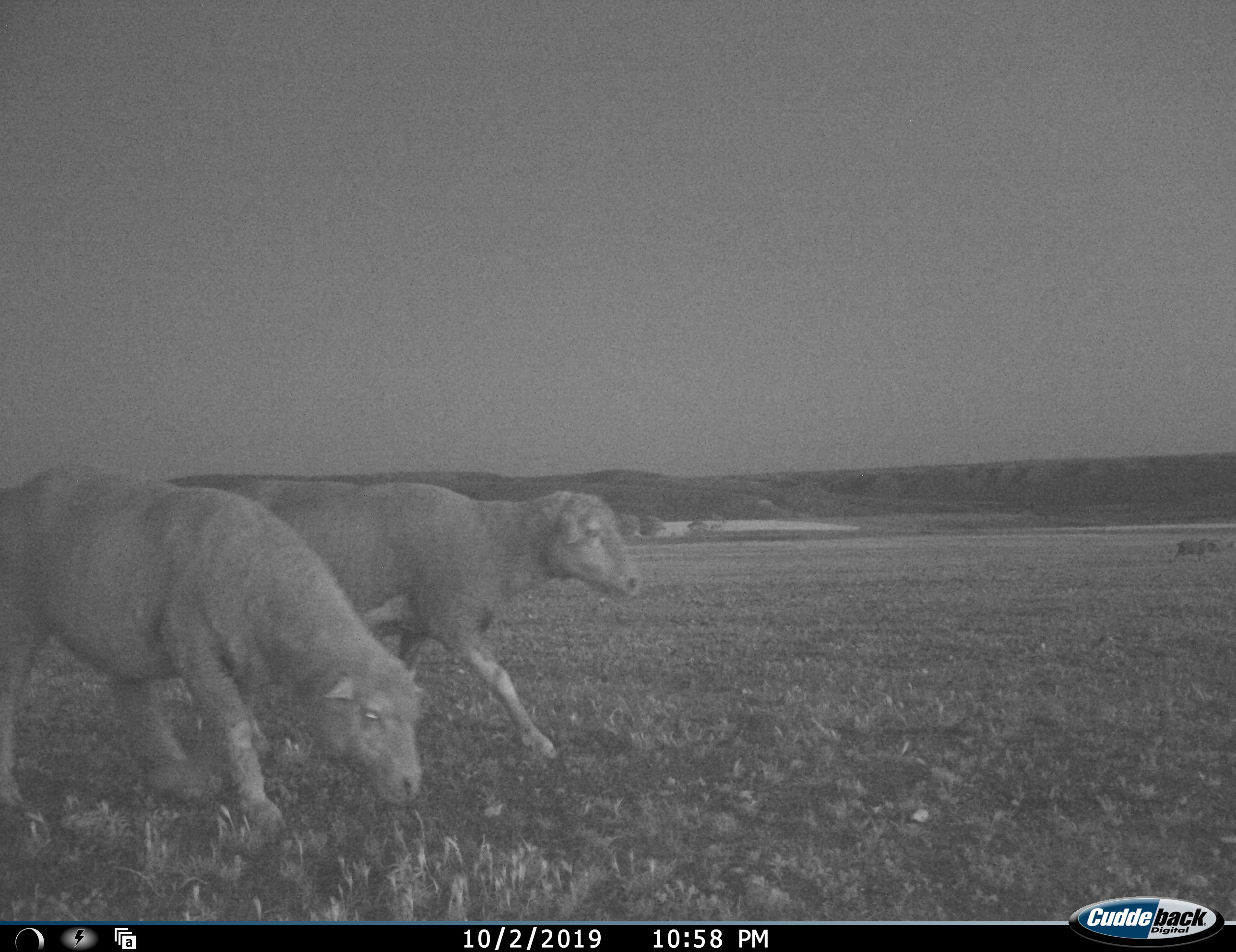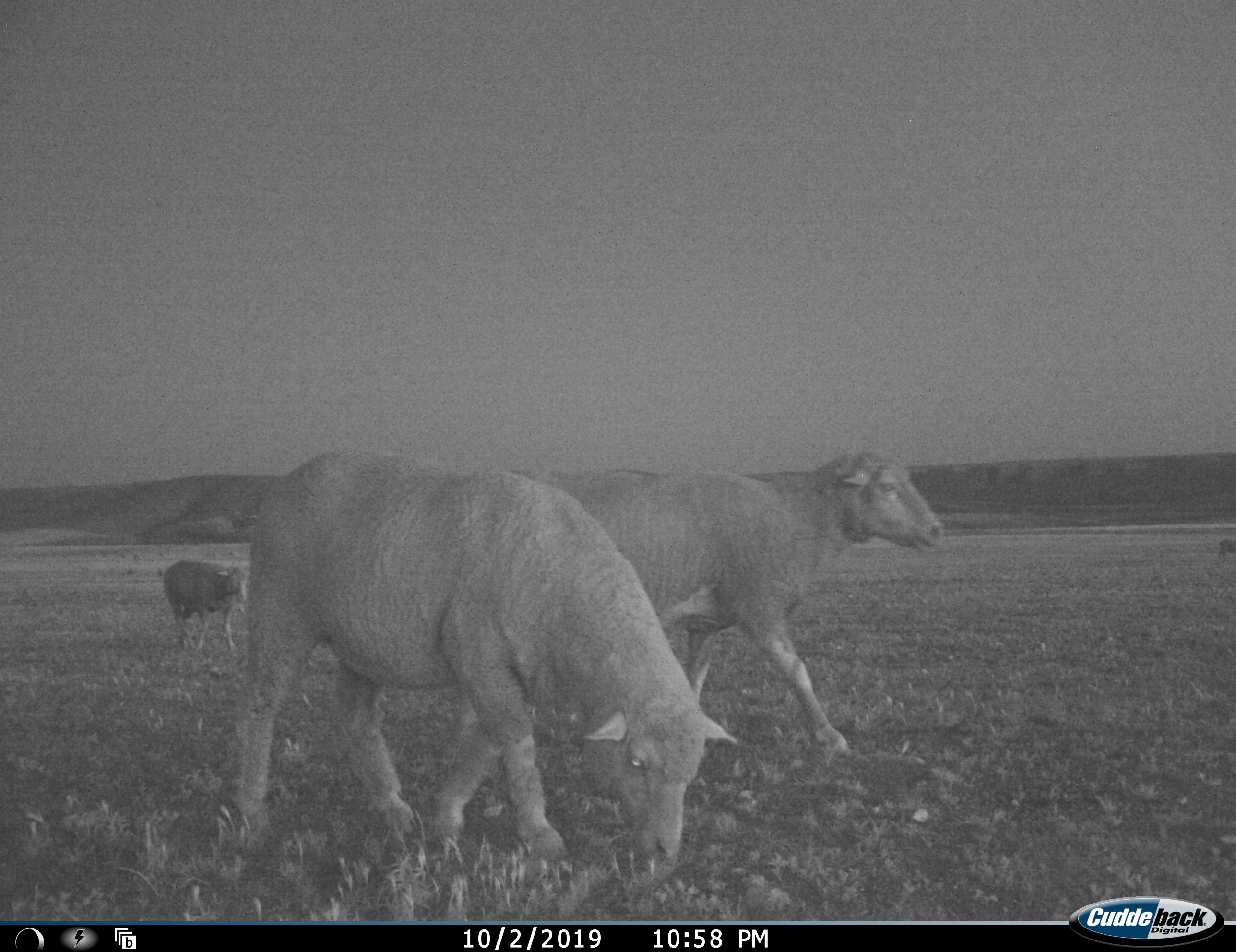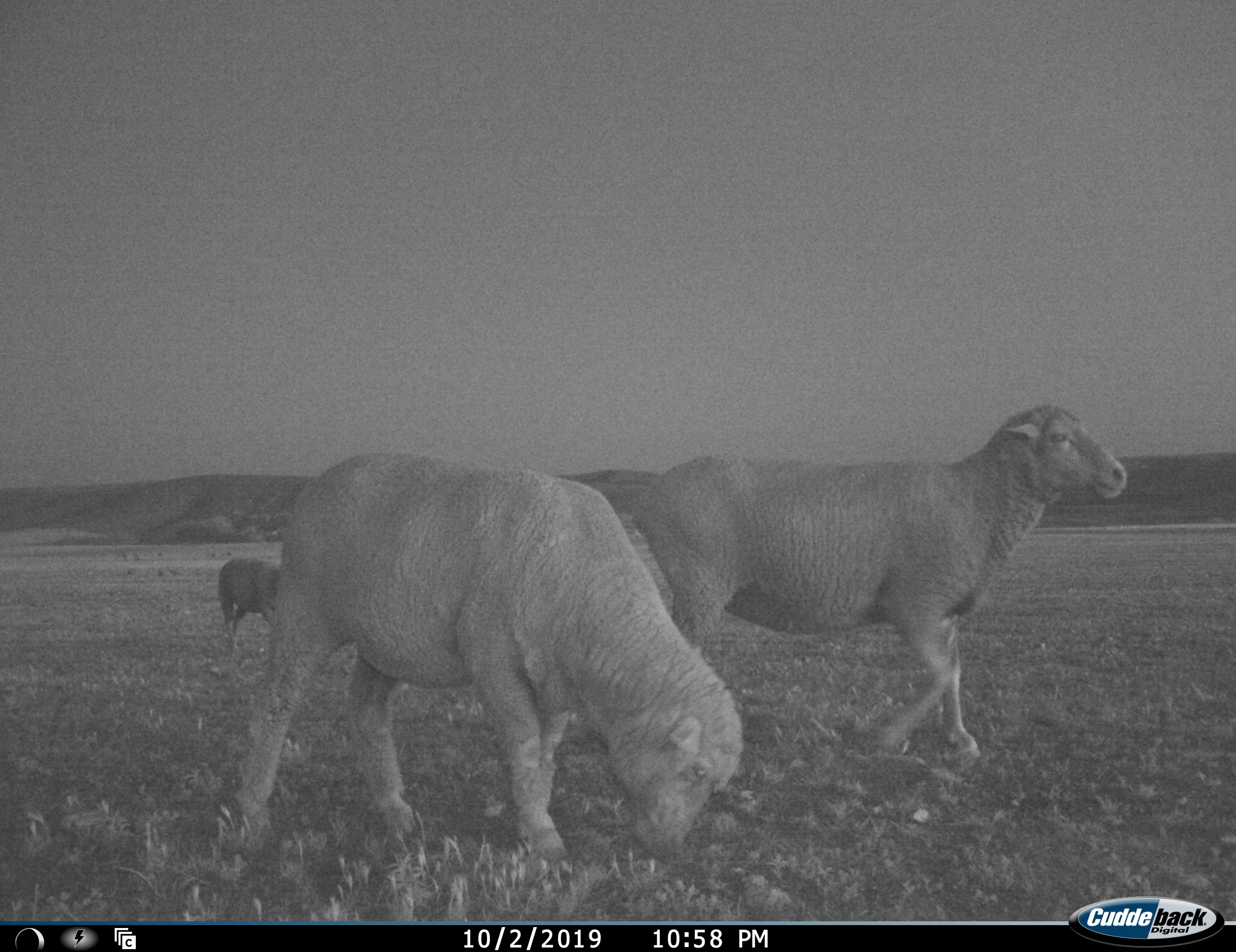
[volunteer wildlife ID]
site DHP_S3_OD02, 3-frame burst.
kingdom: Animalia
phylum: Chordata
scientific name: Vertebrata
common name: domestic animal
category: domesticanimal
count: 4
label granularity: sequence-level